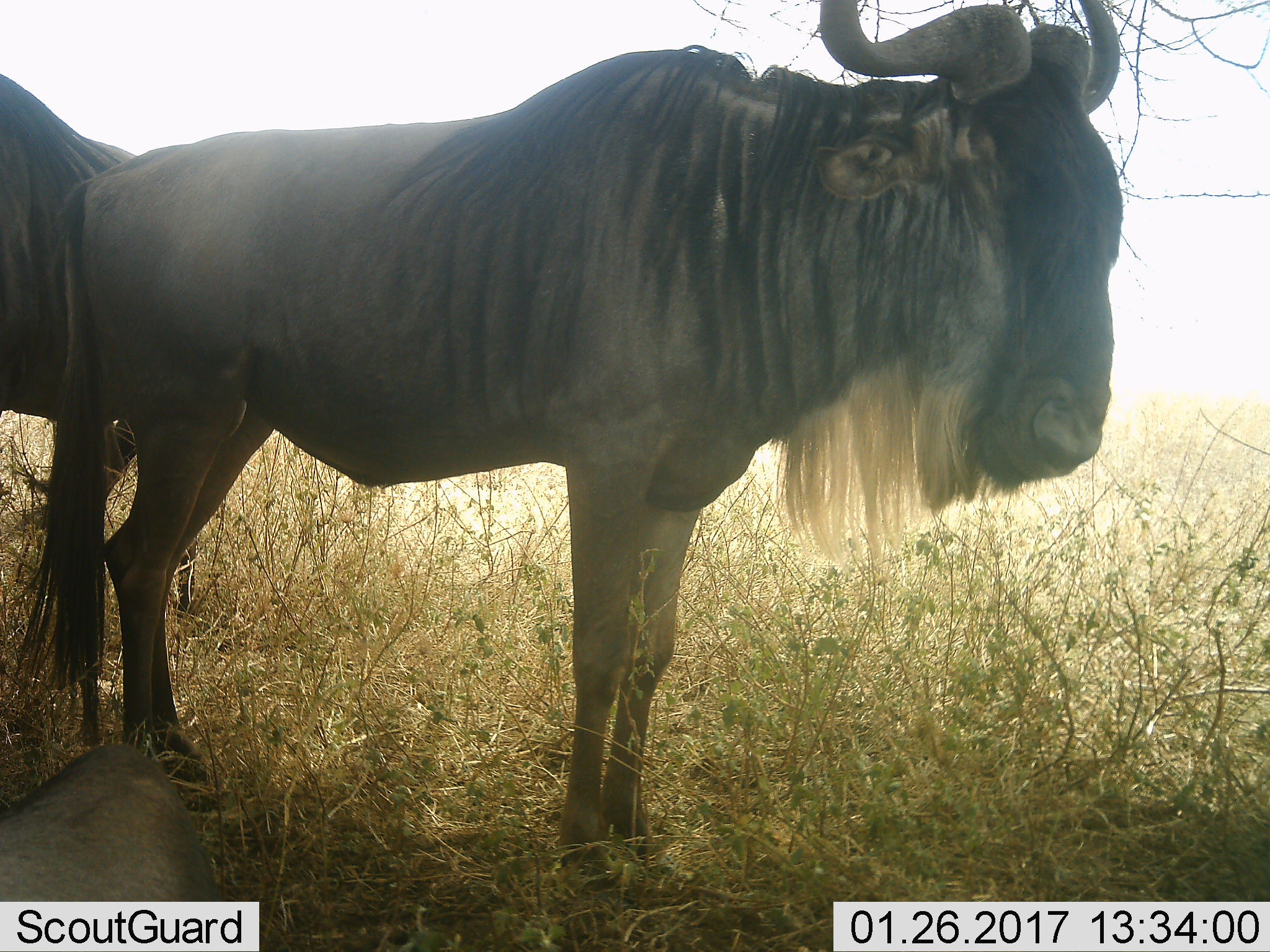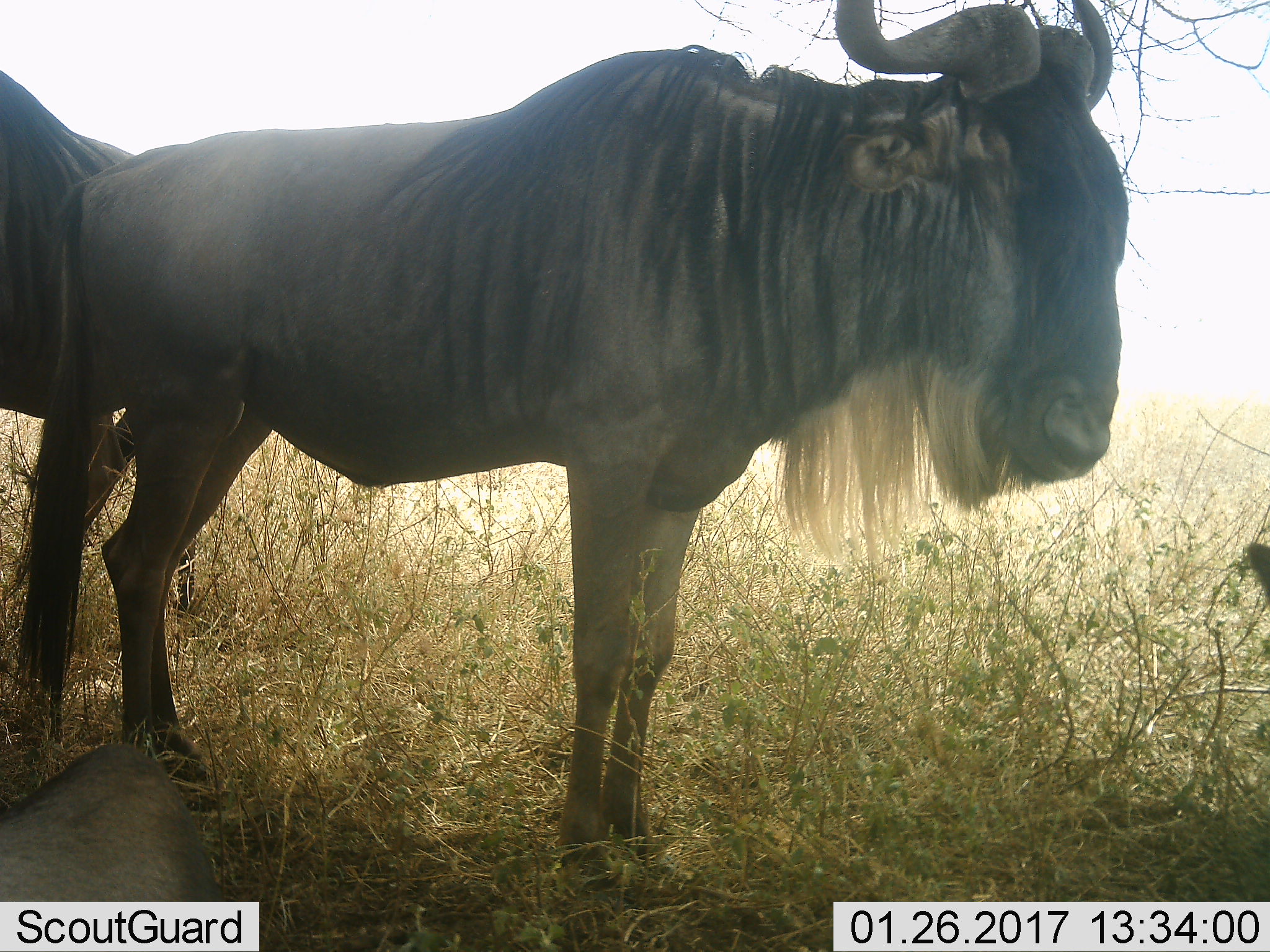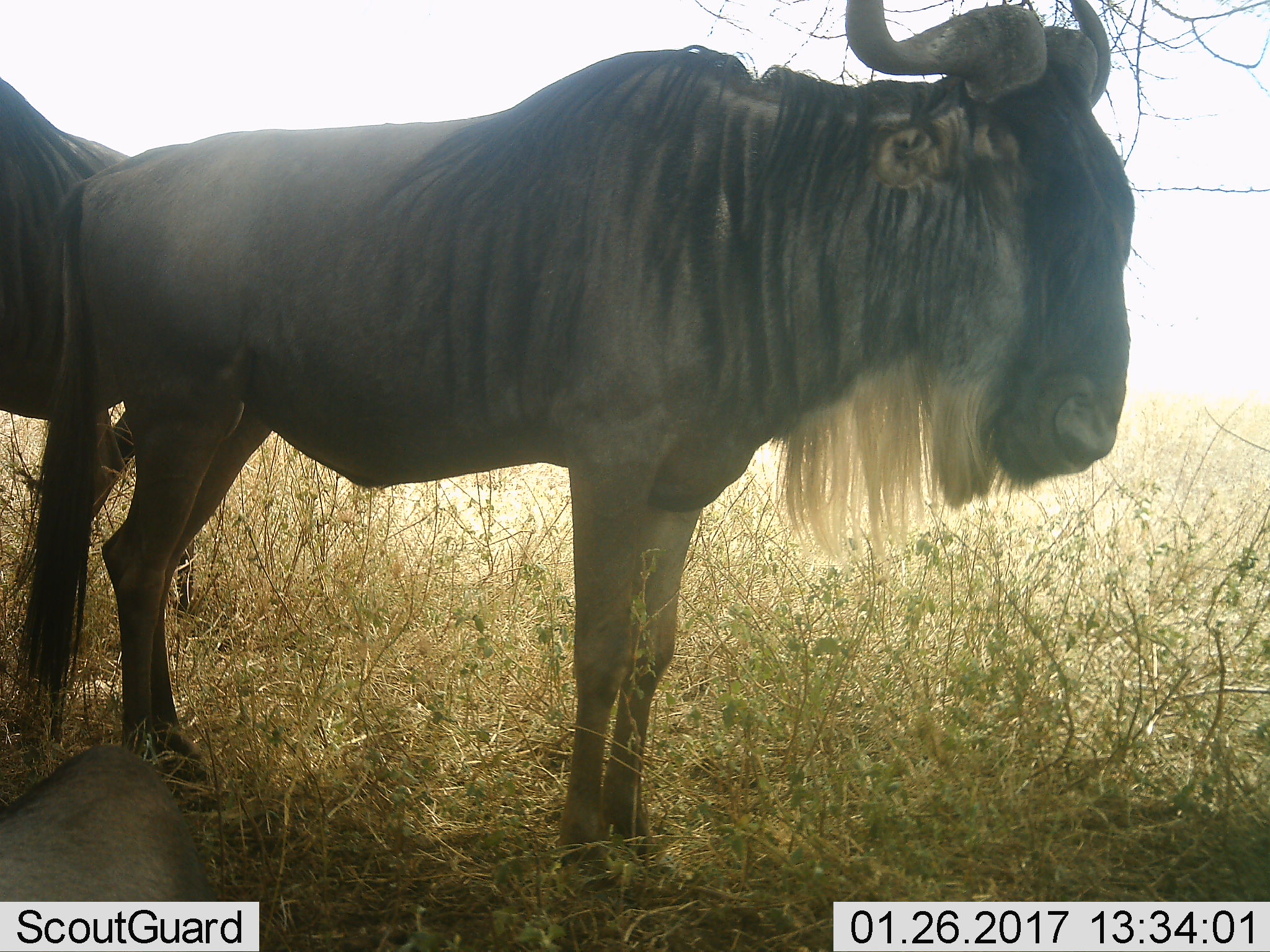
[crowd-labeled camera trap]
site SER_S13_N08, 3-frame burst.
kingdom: Animalia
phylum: Chordata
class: Mammalia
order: Artiodactyla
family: Bovidae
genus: Connochaetes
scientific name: Connochaetes taurinus taurinus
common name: blue wildebeest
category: wildebeestblue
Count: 3.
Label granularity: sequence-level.